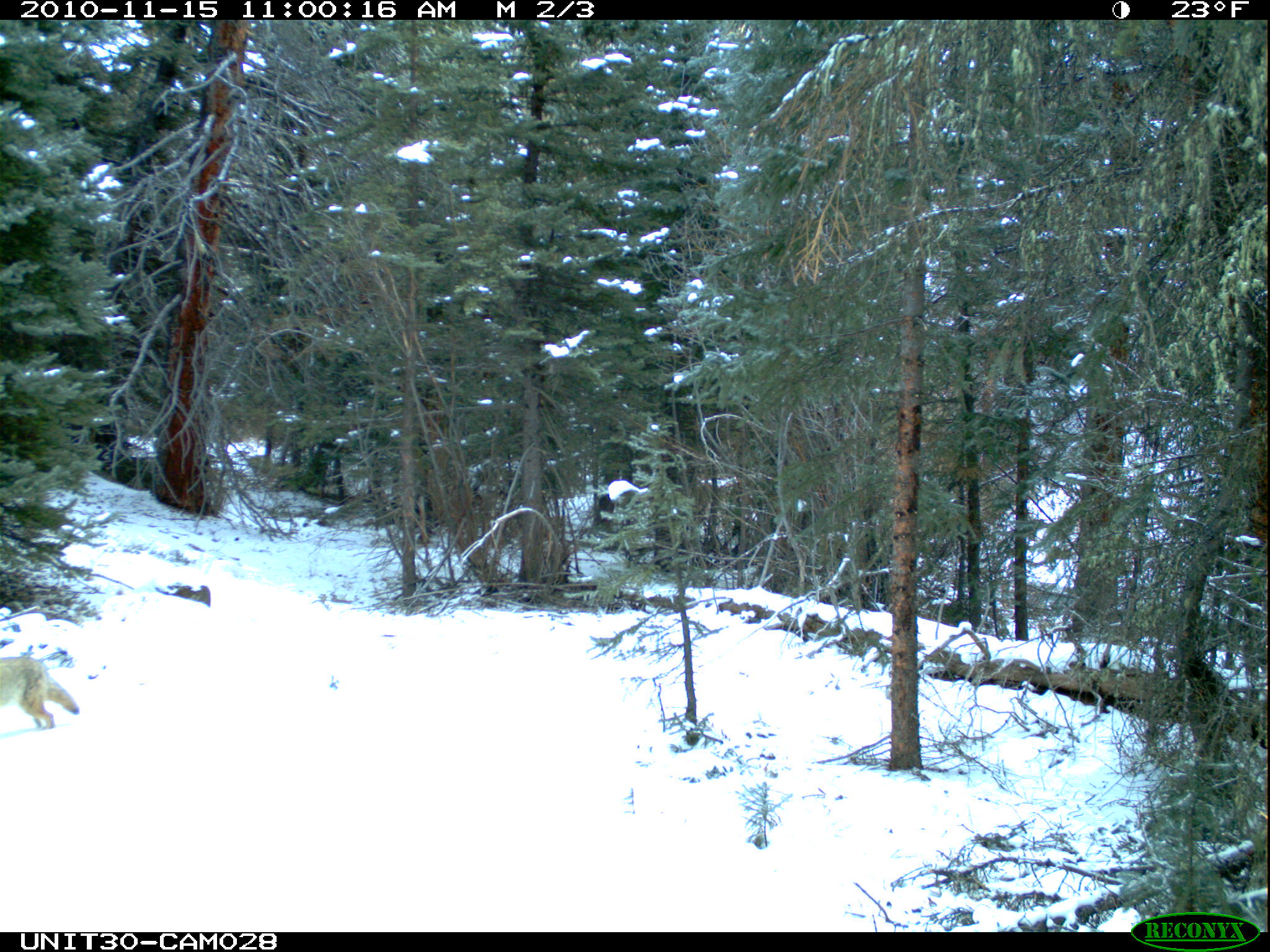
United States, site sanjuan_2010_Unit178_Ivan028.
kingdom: Animalia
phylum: Chordata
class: Mammalia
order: Carnivora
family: Canidae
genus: Canis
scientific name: Canis latrans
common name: coyote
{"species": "Canis latrans (coyote)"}